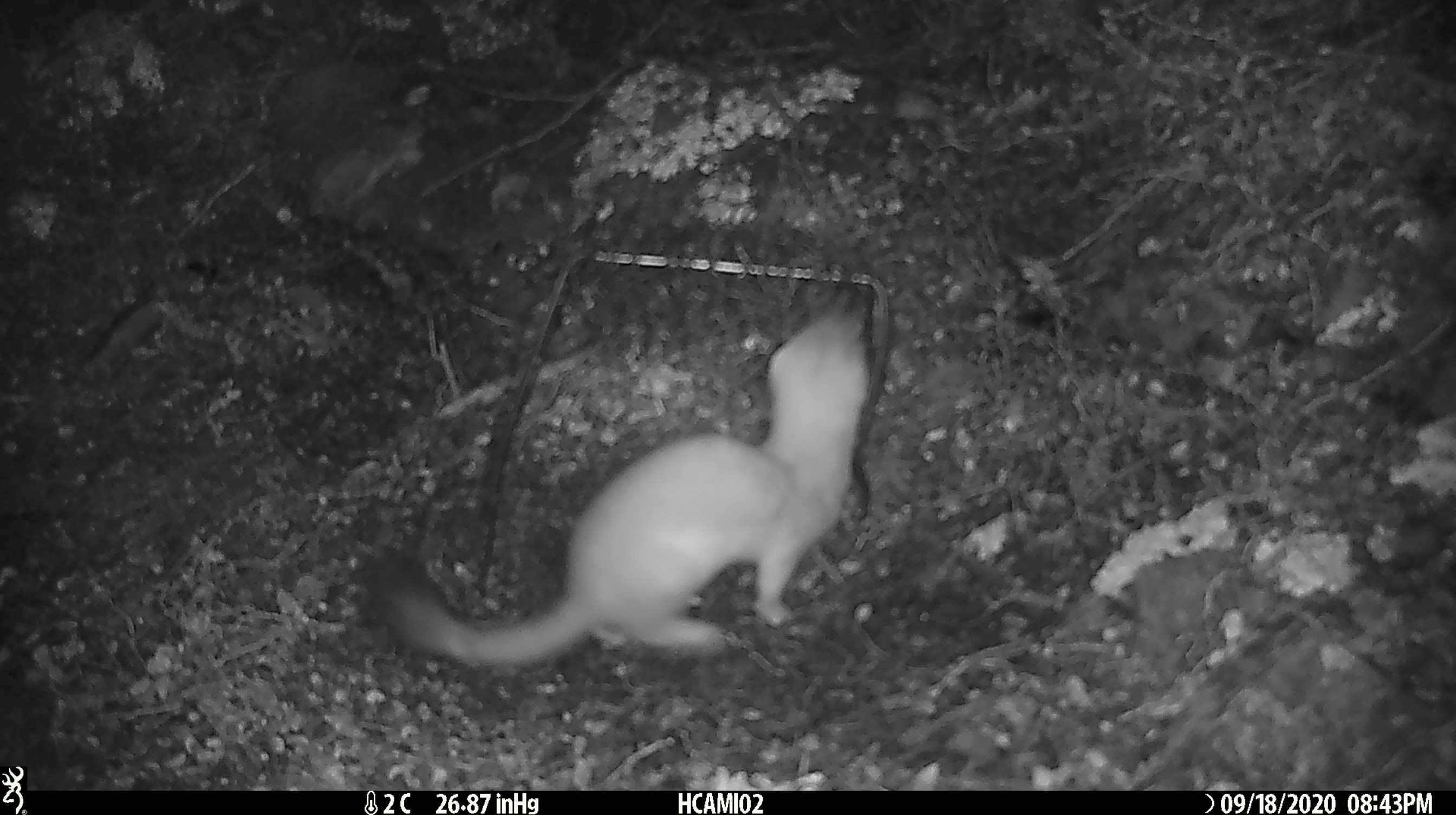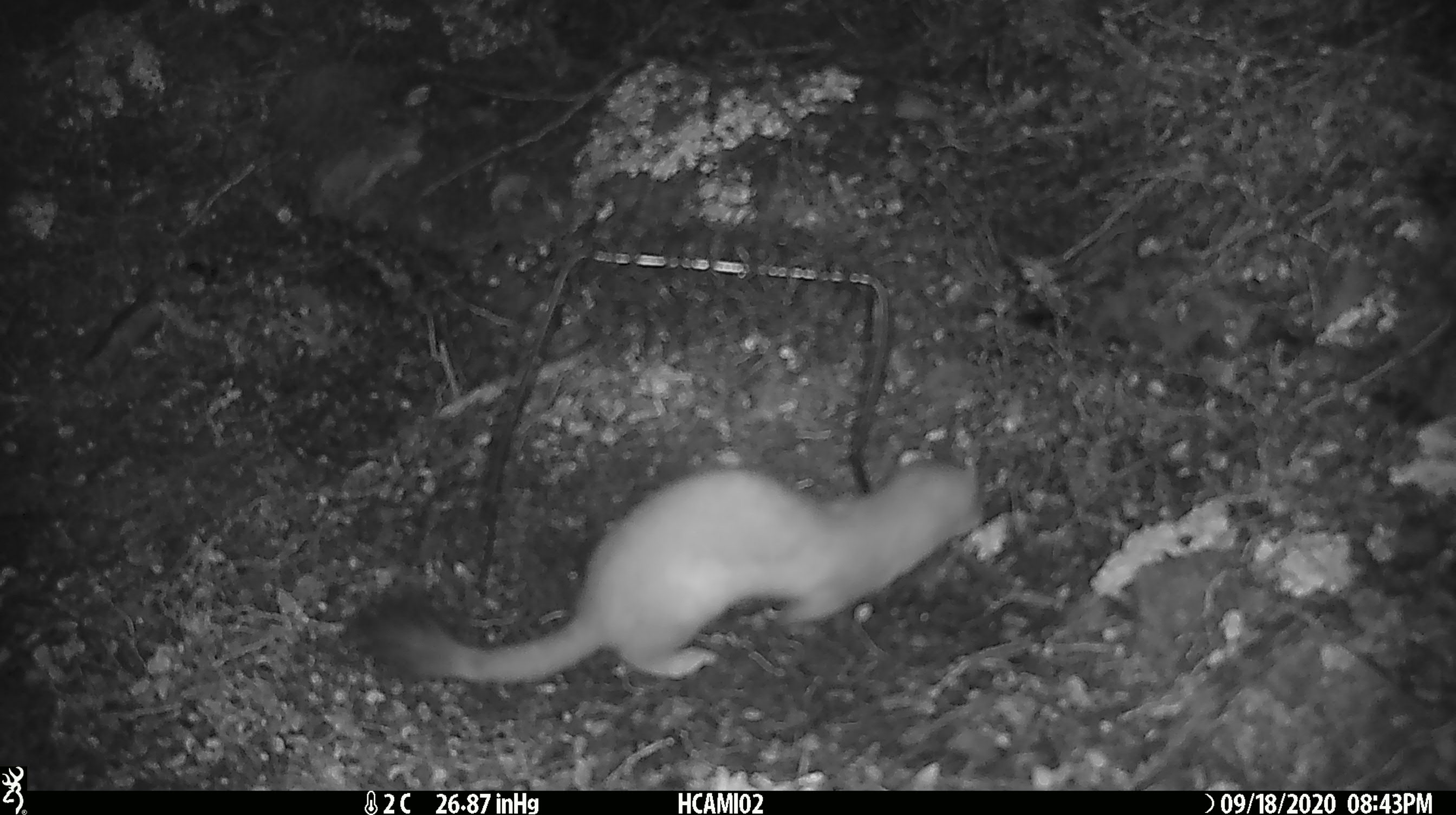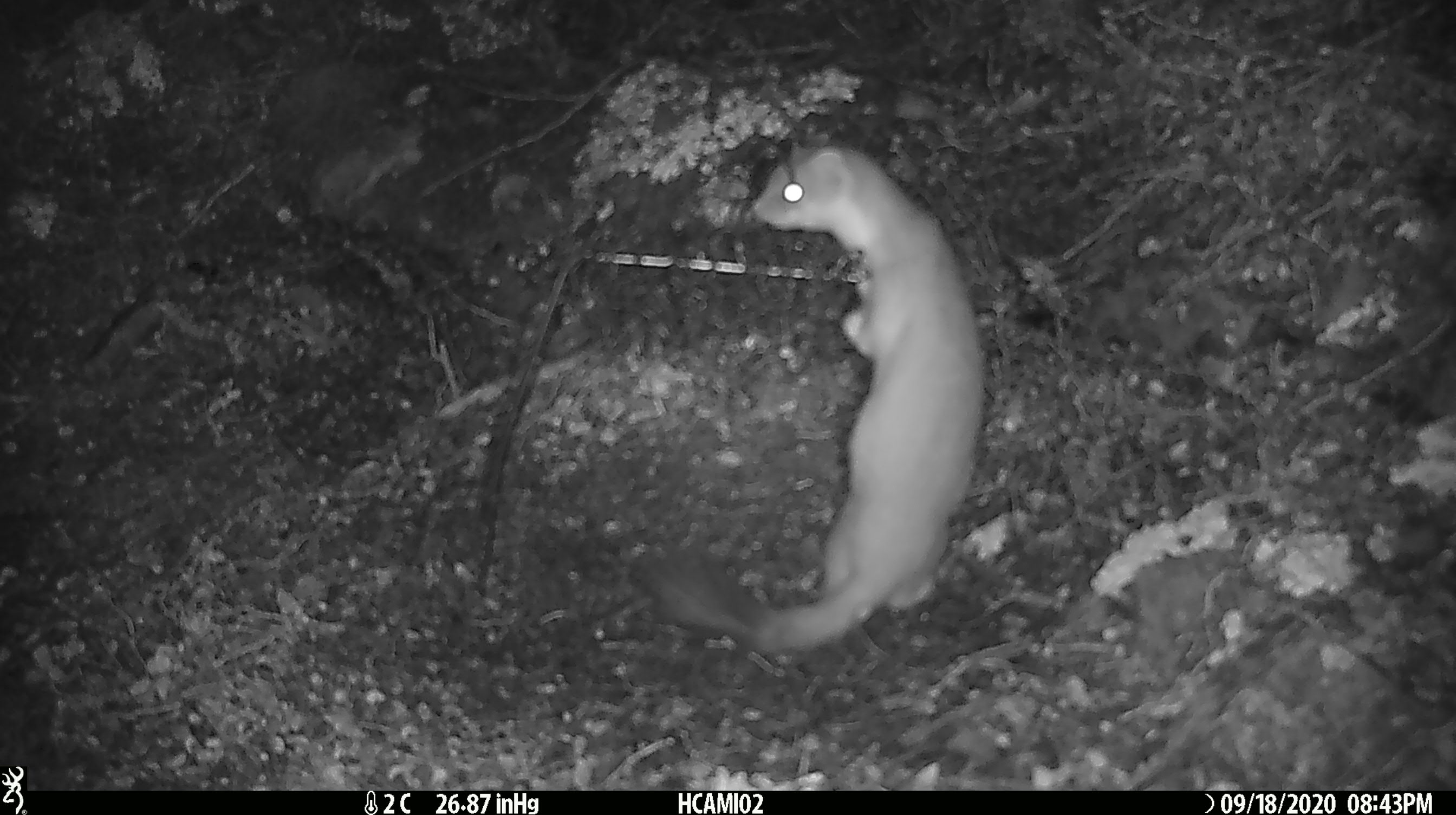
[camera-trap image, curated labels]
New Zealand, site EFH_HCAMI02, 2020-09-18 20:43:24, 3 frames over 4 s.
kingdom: Animalia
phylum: Chordata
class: Mammalia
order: Carnivora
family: Mustelidae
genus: Mustela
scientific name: Mustela erminea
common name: stoat